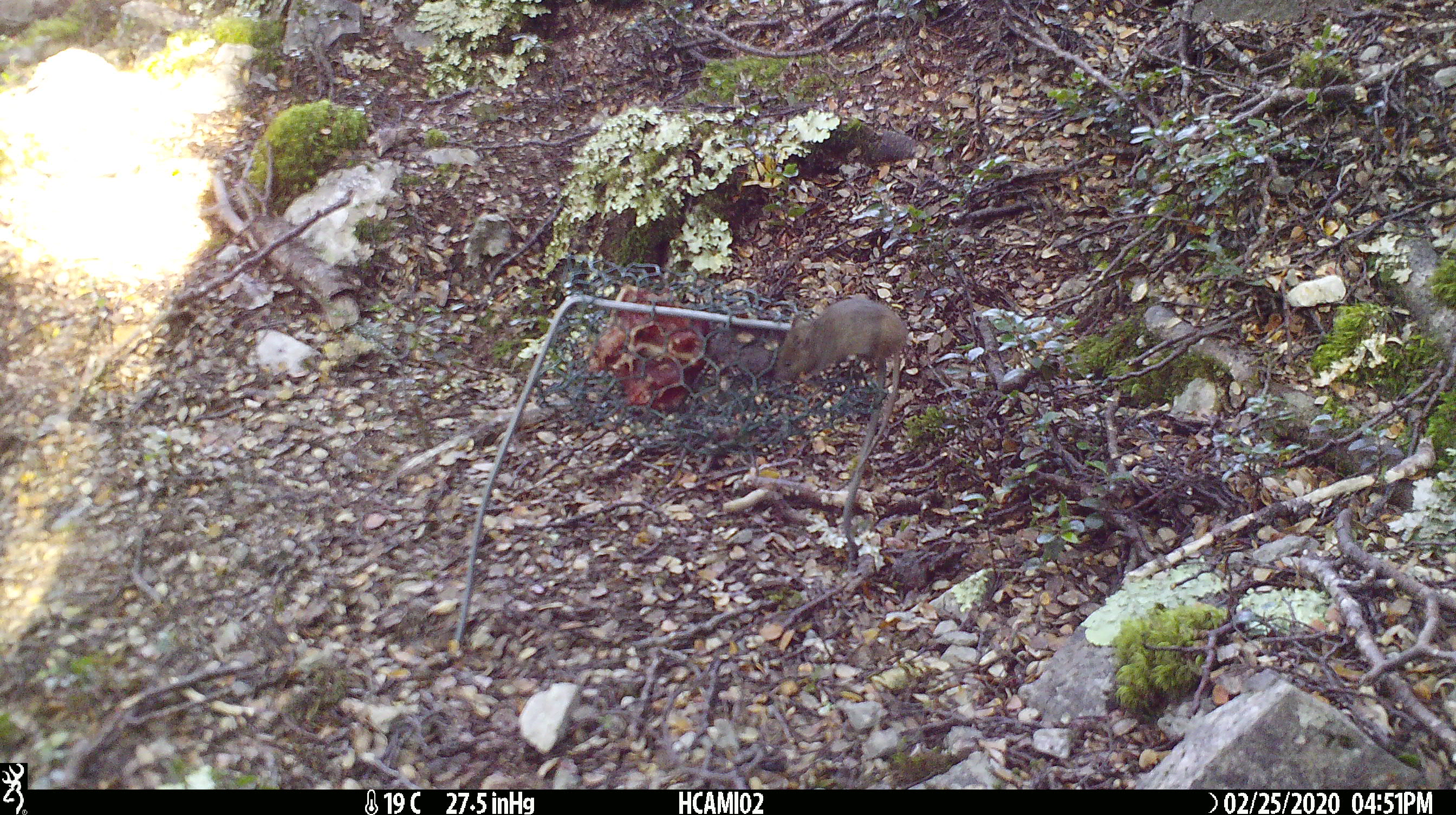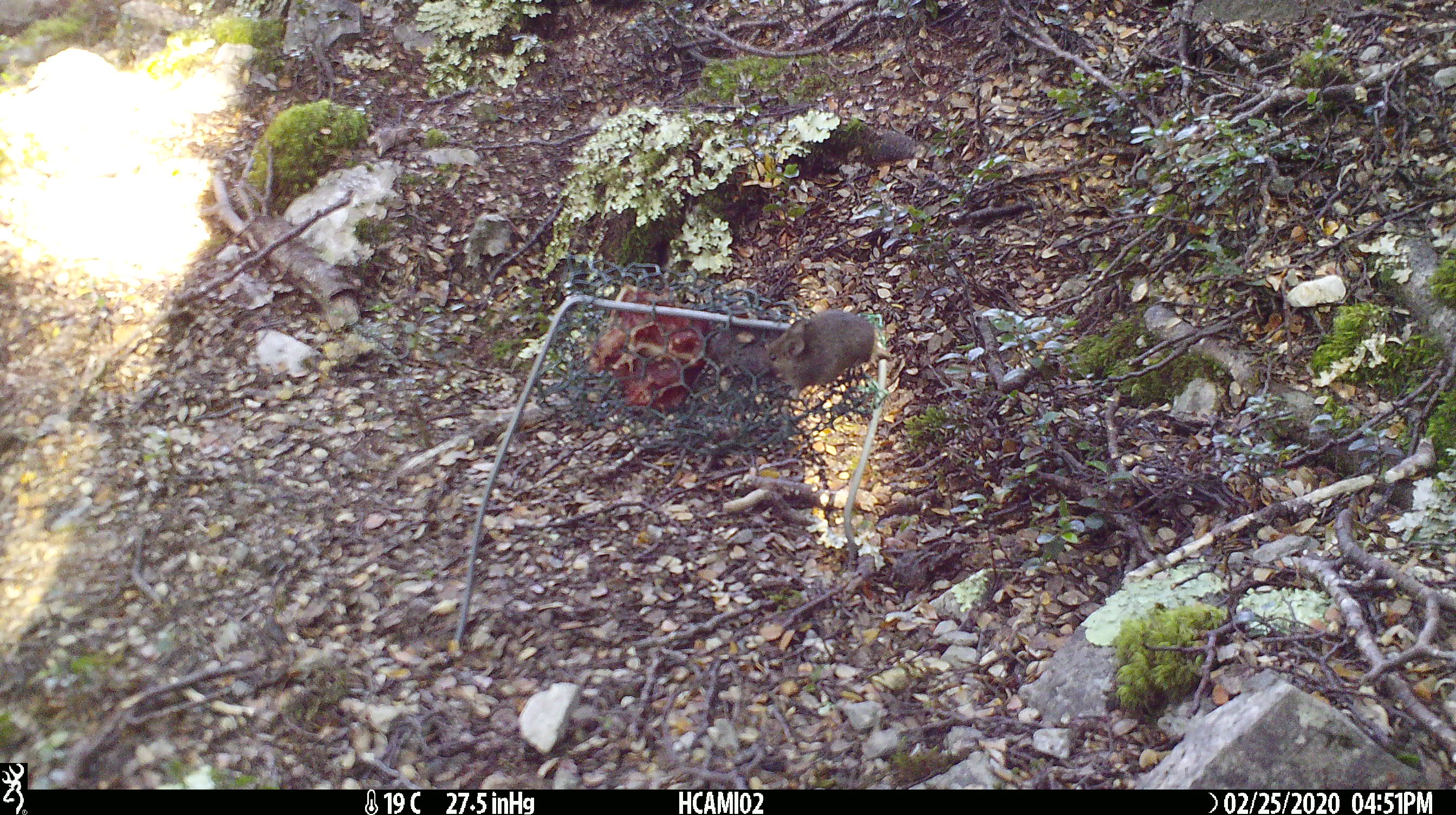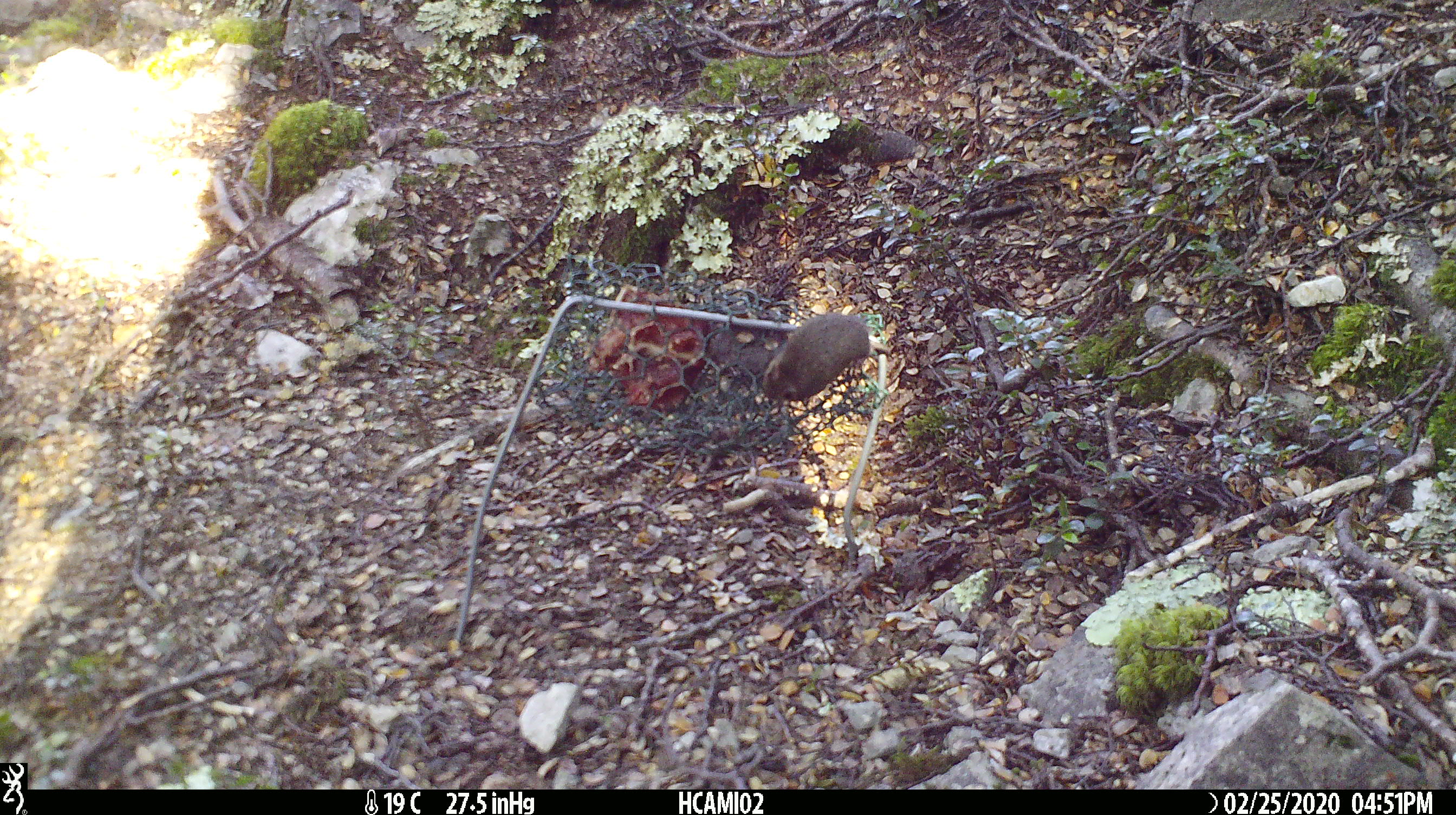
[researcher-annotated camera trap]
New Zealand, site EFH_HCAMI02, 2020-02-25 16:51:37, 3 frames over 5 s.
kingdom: Animalia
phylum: Chordata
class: Mammalia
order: Rodentia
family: Muridae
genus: Mus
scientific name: Mus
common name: mouse